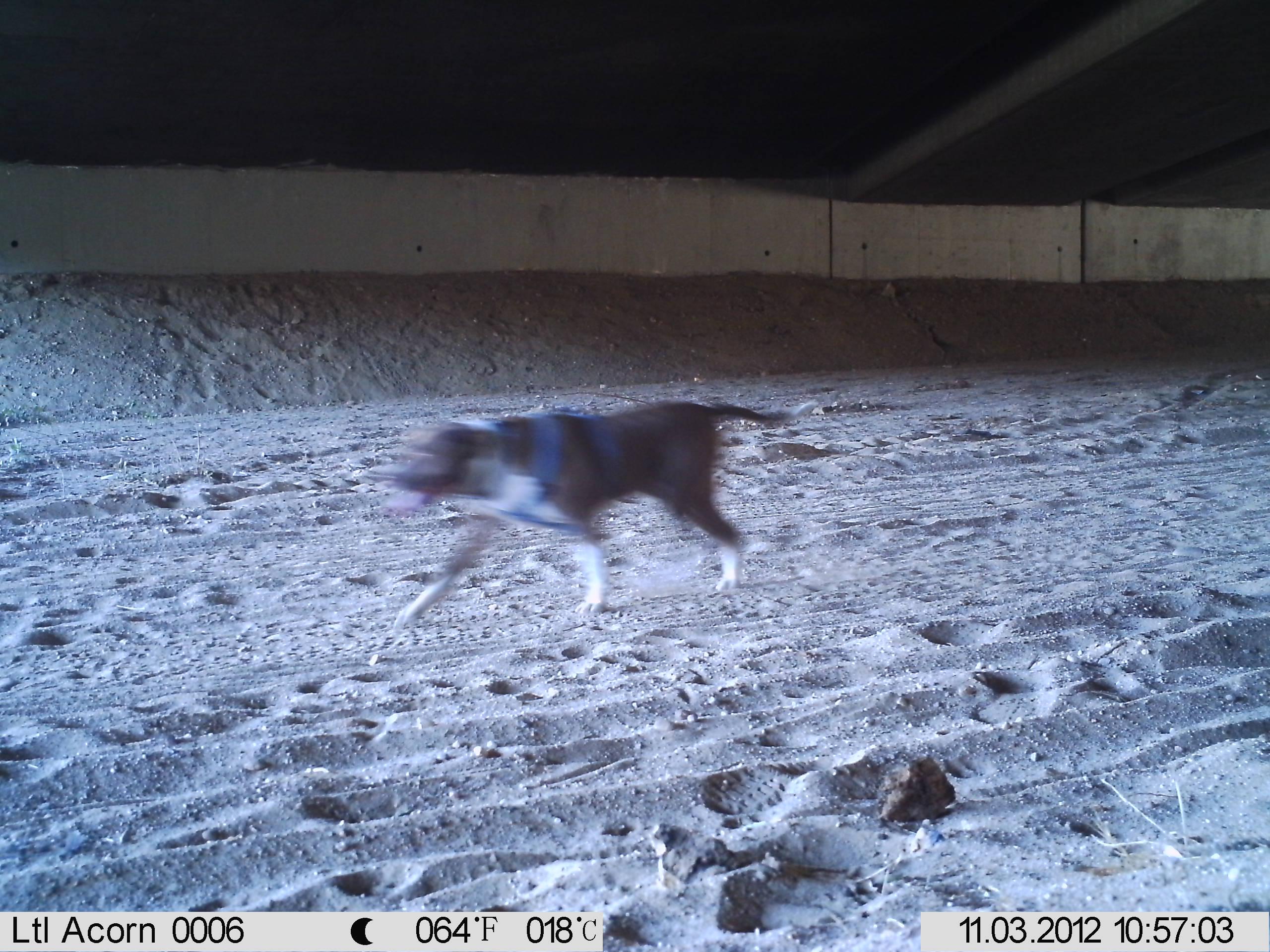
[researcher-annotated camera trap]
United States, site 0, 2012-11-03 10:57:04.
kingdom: Animalia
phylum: Chordata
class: Mammalia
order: Carnivora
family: Canidae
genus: Canis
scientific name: Canis familiaris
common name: domestic dog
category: dog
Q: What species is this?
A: Dog (domestic dog) (Canis familiaris).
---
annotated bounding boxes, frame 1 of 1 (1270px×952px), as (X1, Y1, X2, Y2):
dog: (370, 355, 805, 651)